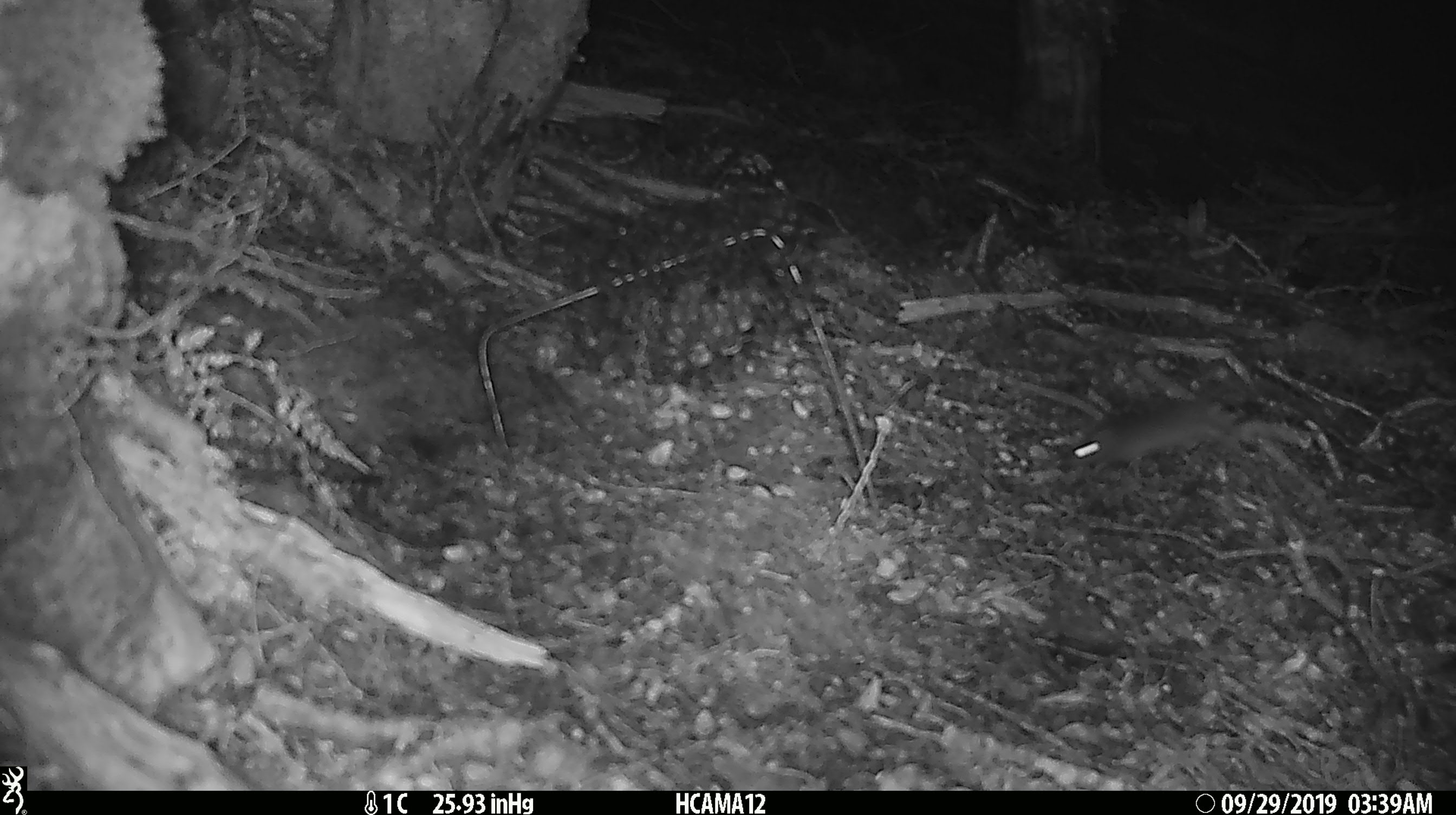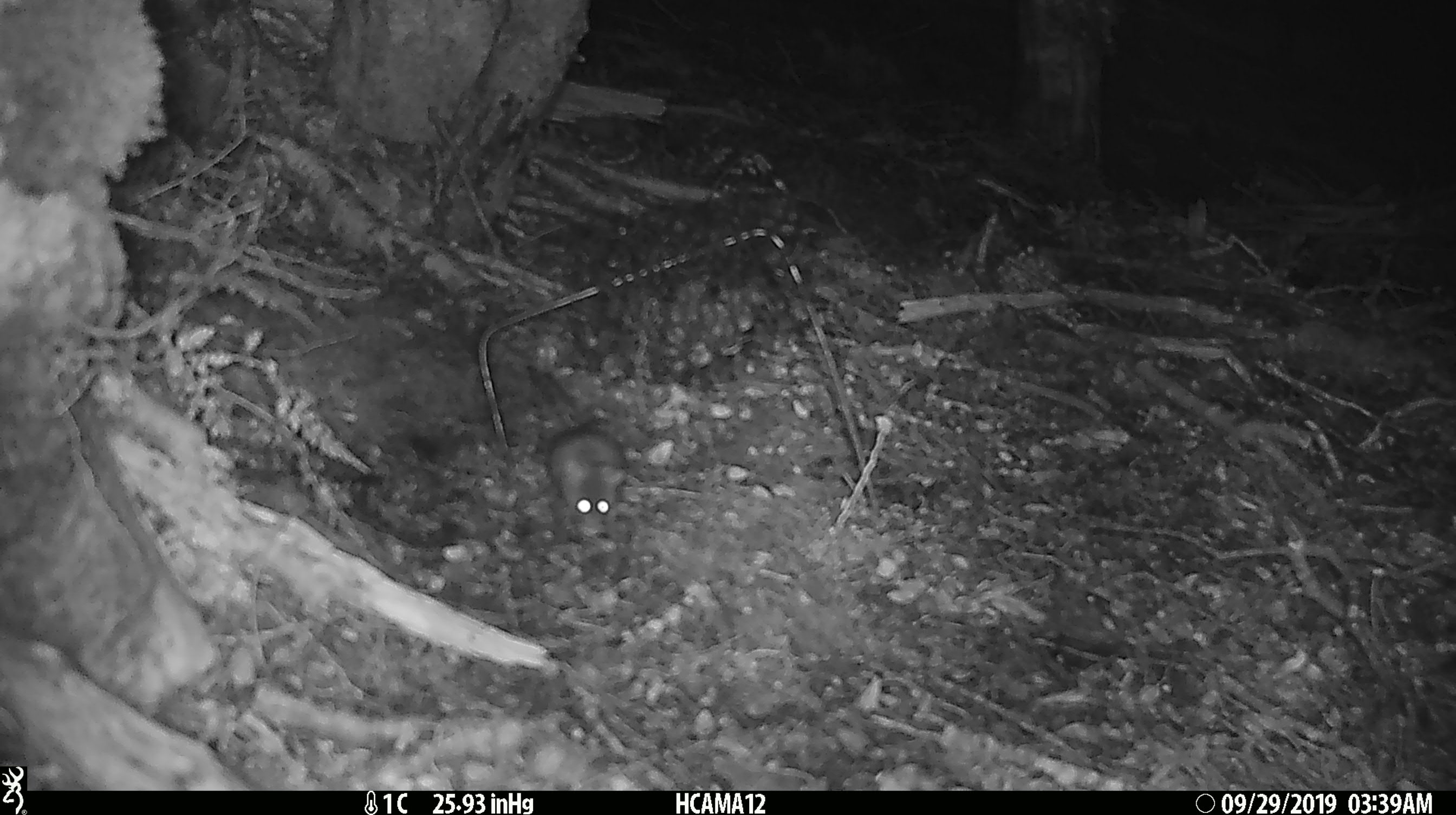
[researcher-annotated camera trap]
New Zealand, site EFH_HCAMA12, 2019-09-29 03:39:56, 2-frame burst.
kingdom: Animalia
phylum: Chordata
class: Mammalia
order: Rodentia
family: Muridae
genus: Mus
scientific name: Mus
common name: mouse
Mouse (Mus).